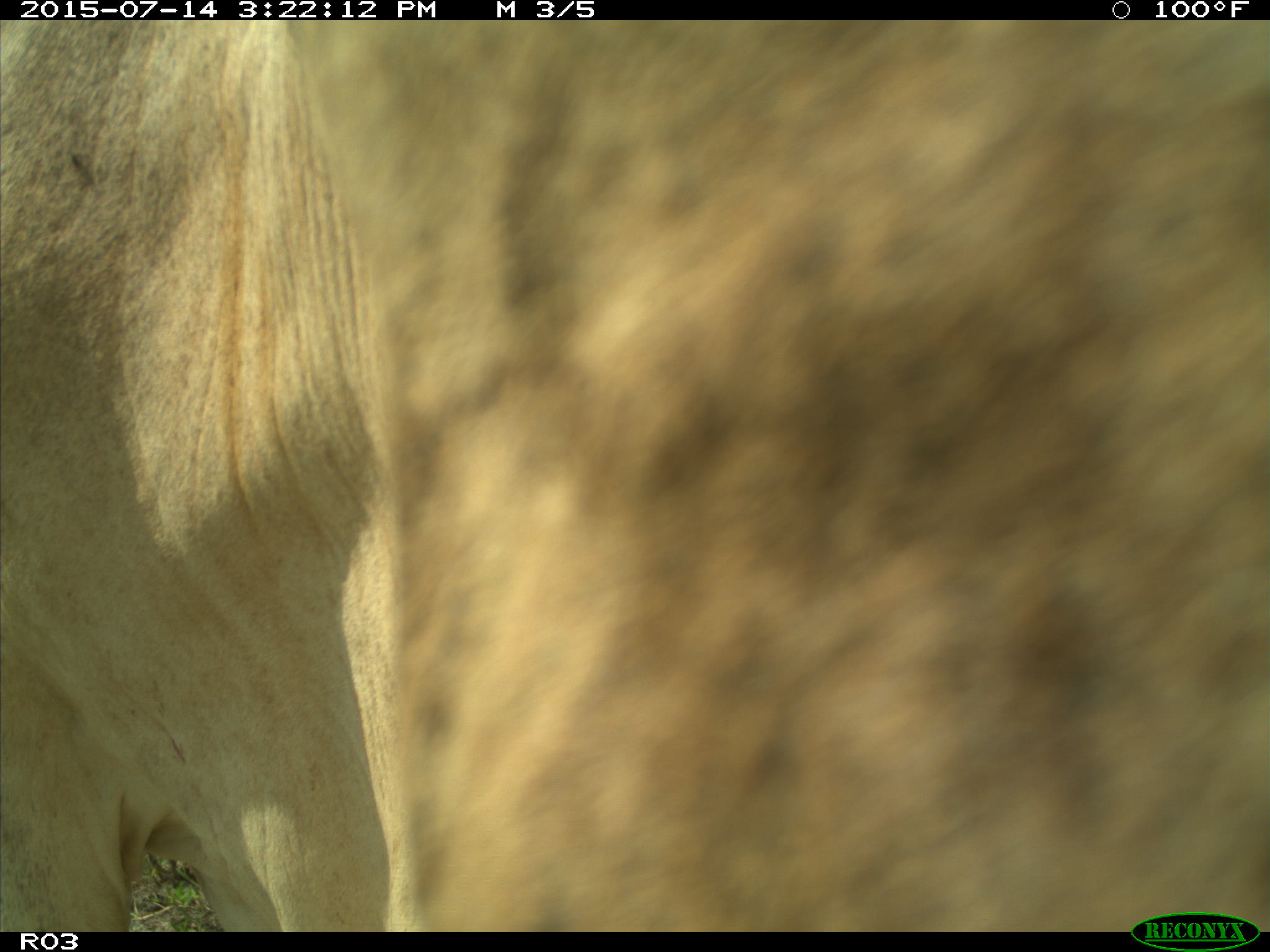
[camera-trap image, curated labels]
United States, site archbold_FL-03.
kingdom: Animalia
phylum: Chordata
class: Mammalia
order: Artiodactyla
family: Bovidae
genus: Bos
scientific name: Bos taurus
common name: domestic cow